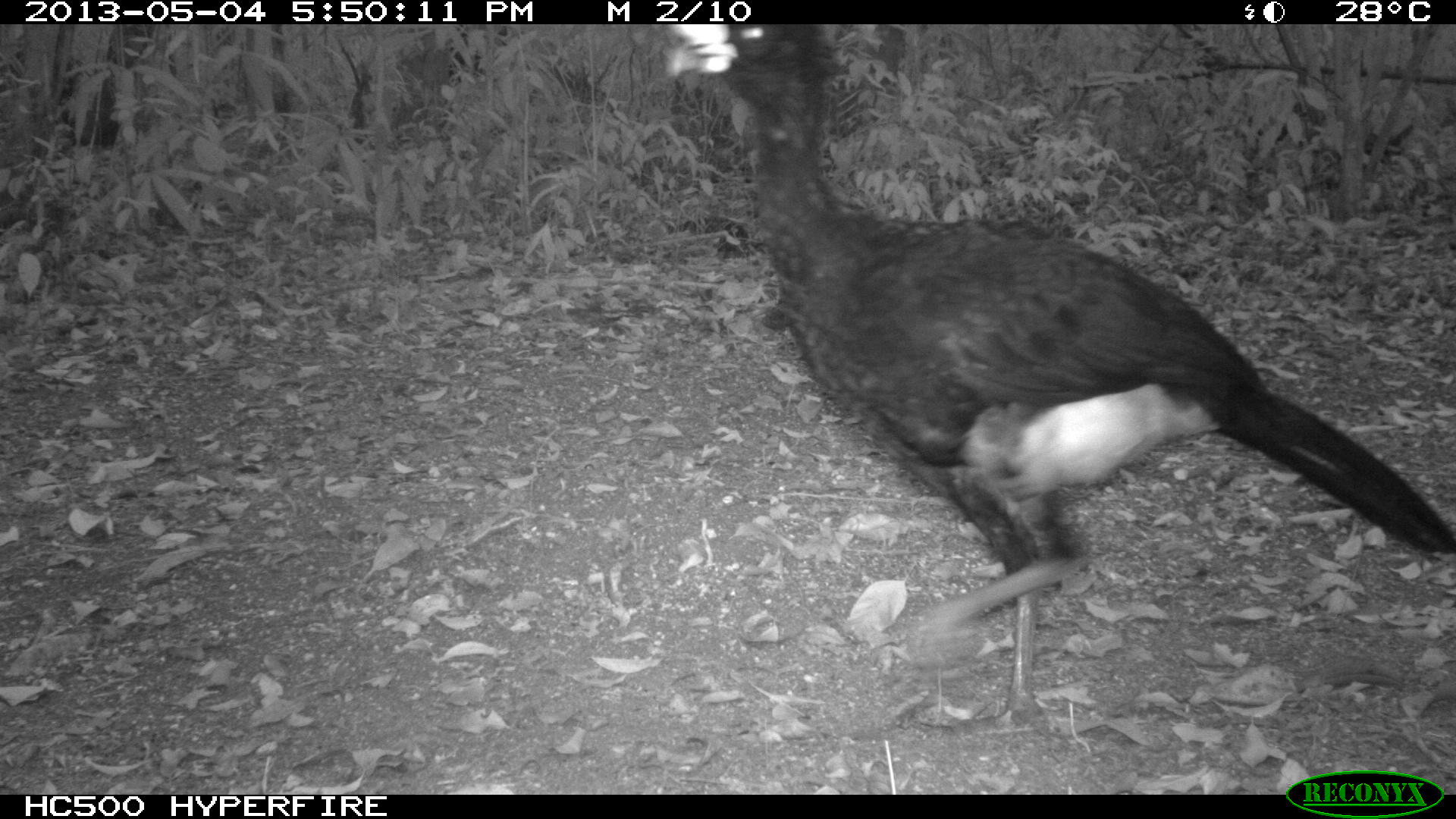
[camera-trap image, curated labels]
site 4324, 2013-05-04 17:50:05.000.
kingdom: Animalia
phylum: Chordata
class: Aves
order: Galliformes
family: Cracidae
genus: Crax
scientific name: Crax rubra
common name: great curassow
Crax rubra (great curassow), count 1, sex male.